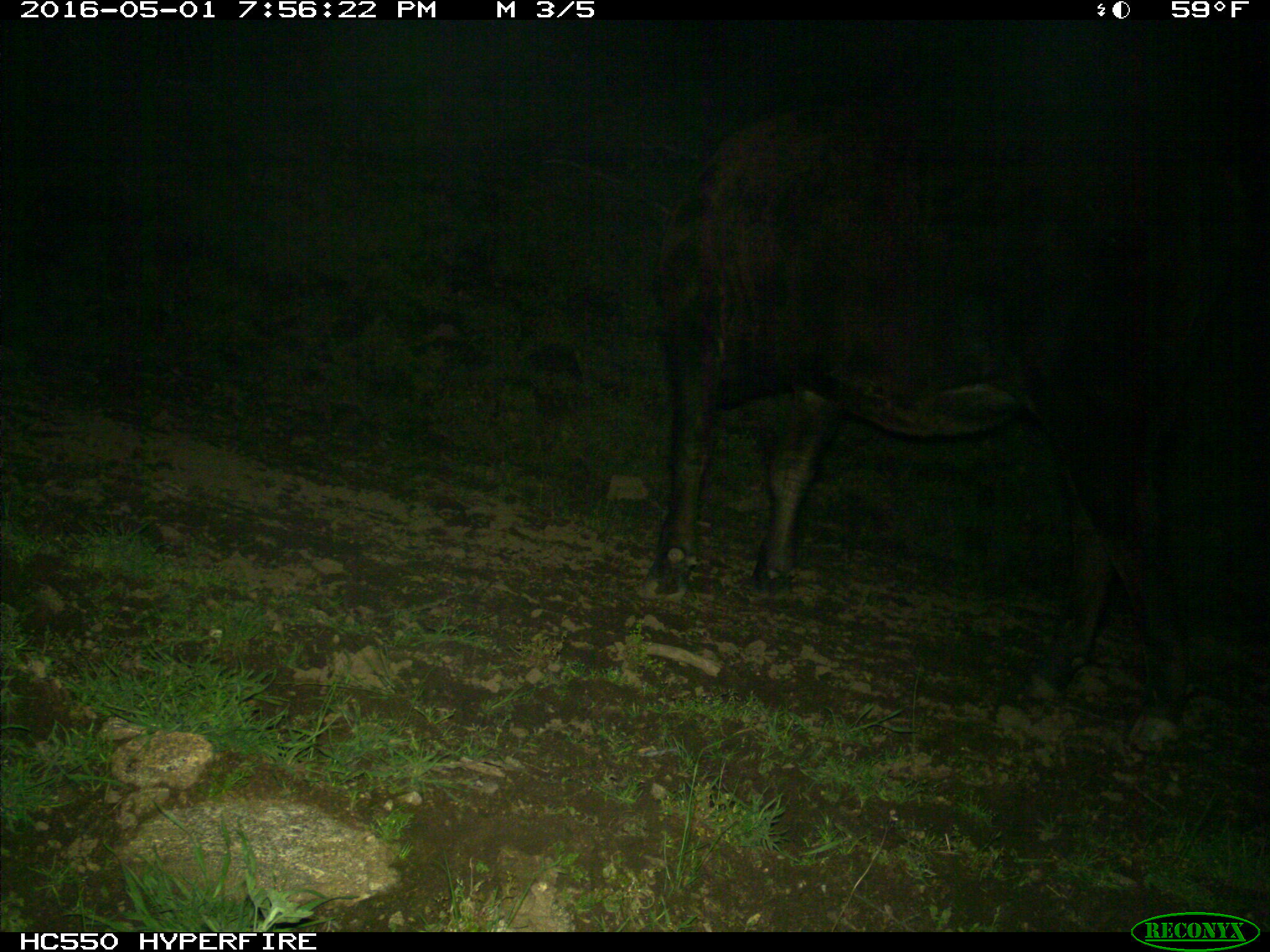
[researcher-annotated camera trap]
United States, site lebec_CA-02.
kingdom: Animalia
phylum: Chordata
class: Mammalia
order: Artiodactyla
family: Bovidae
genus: Bos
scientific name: Bos taurus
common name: domestic cow